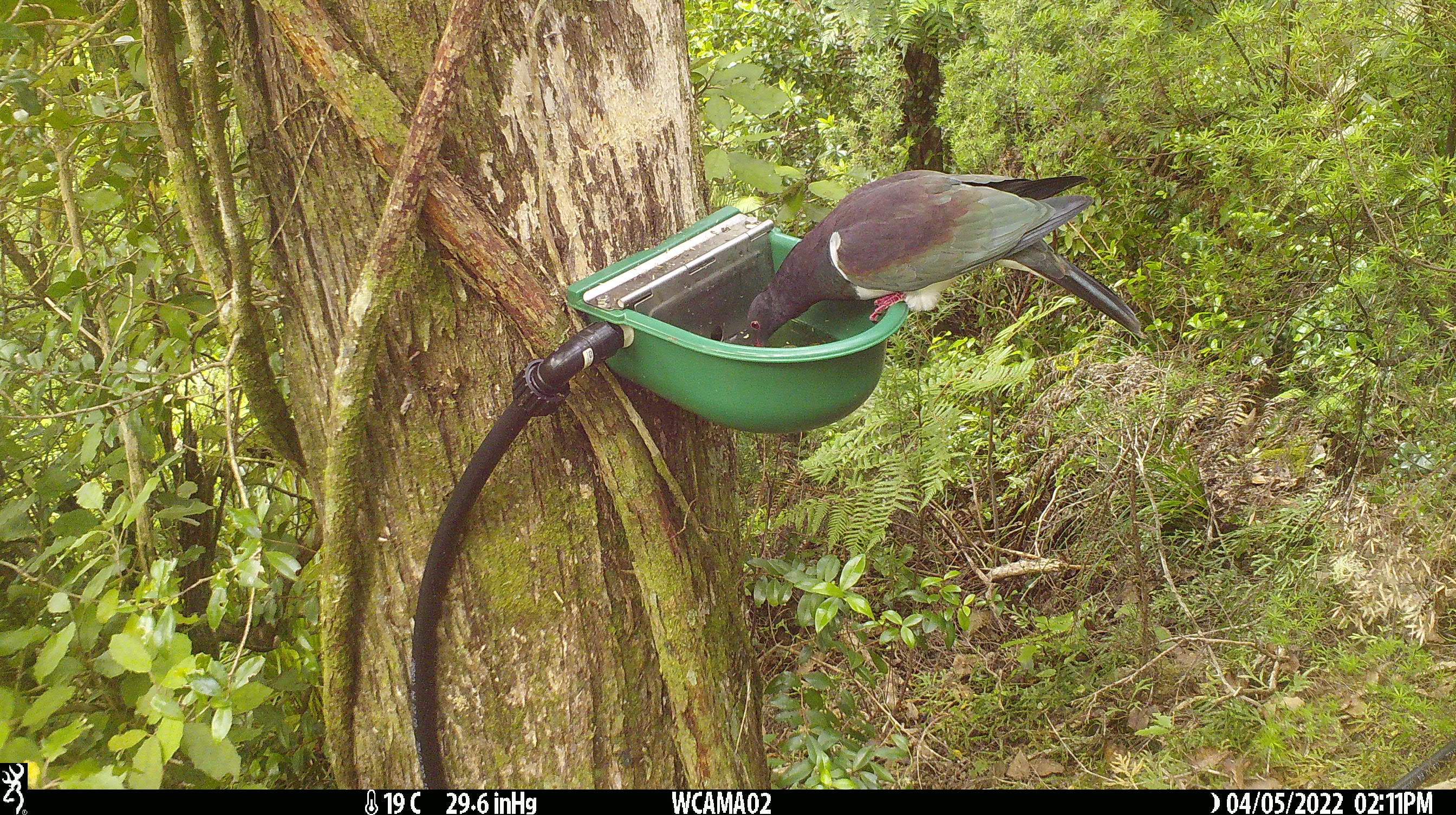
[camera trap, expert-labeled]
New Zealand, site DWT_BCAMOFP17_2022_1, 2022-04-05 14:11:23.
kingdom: Animalia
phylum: Chordata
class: Aves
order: Columbiformes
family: Columbidae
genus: Hemiphaga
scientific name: Hemiphaga novaeseelandiae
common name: new zealand pigeon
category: kereru